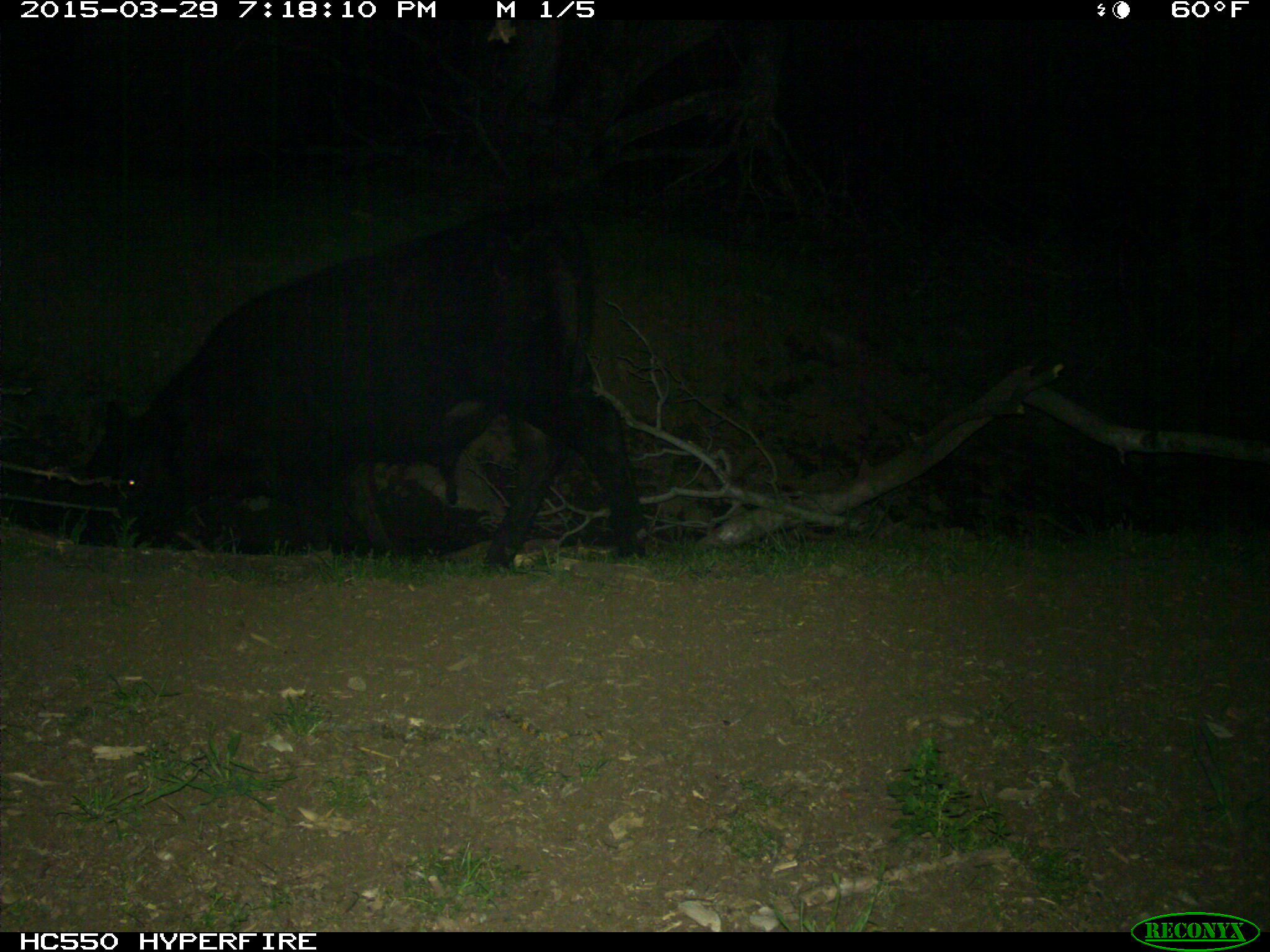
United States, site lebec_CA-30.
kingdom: Animalia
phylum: Chordata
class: Mammalia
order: Artiodactyla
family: Bovidae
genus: Bos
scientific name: Bos taurus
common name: domestic cow